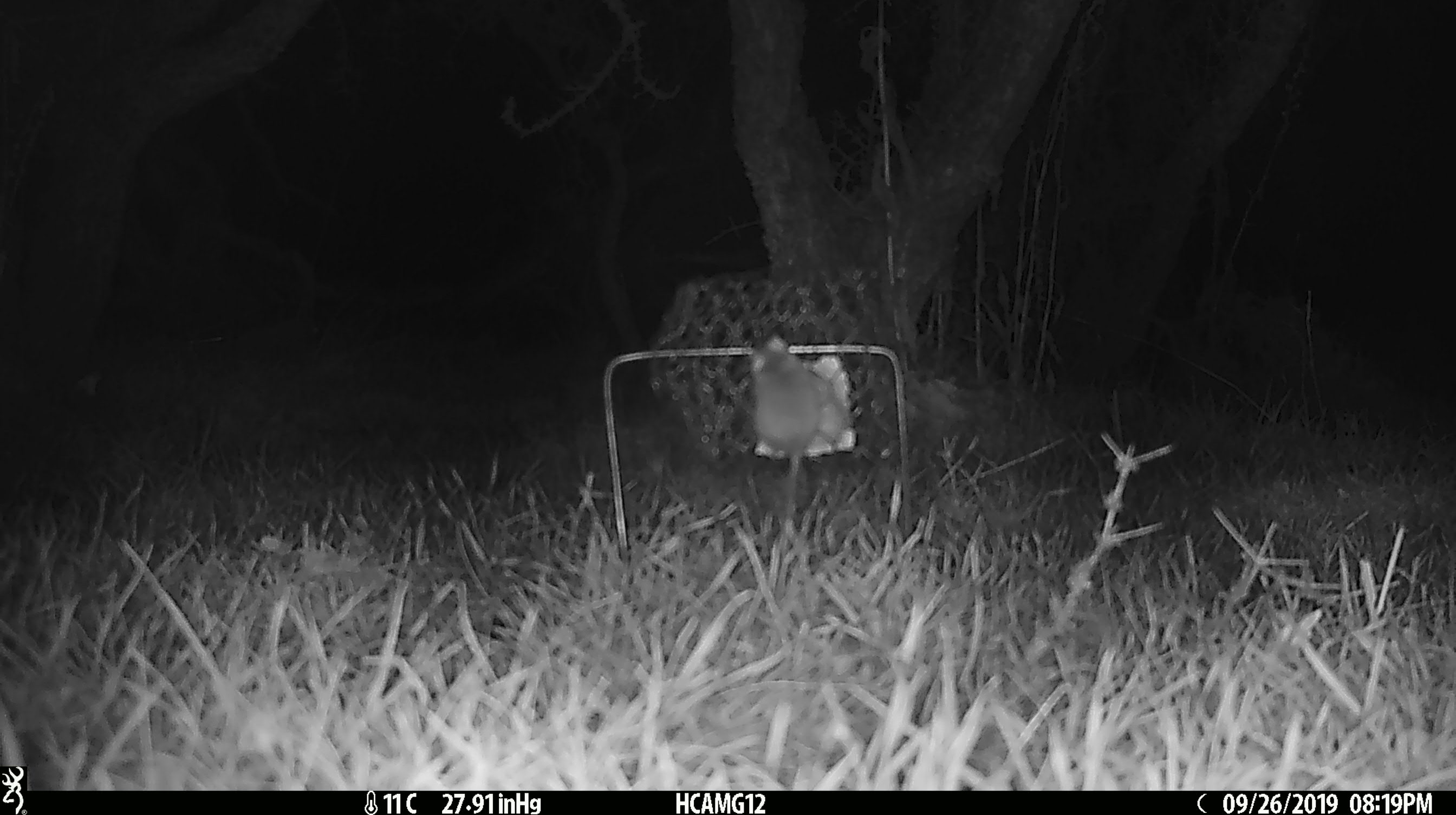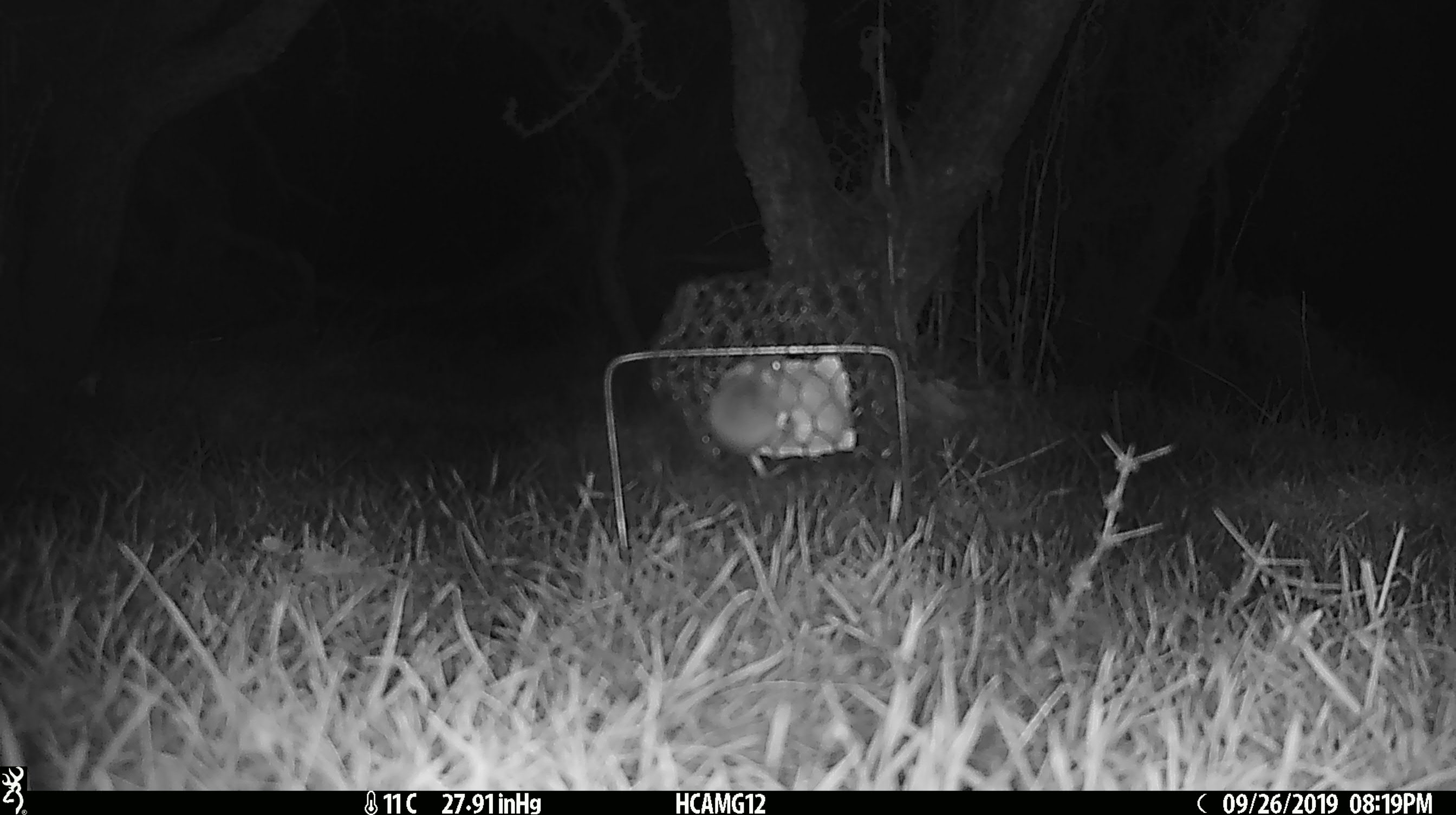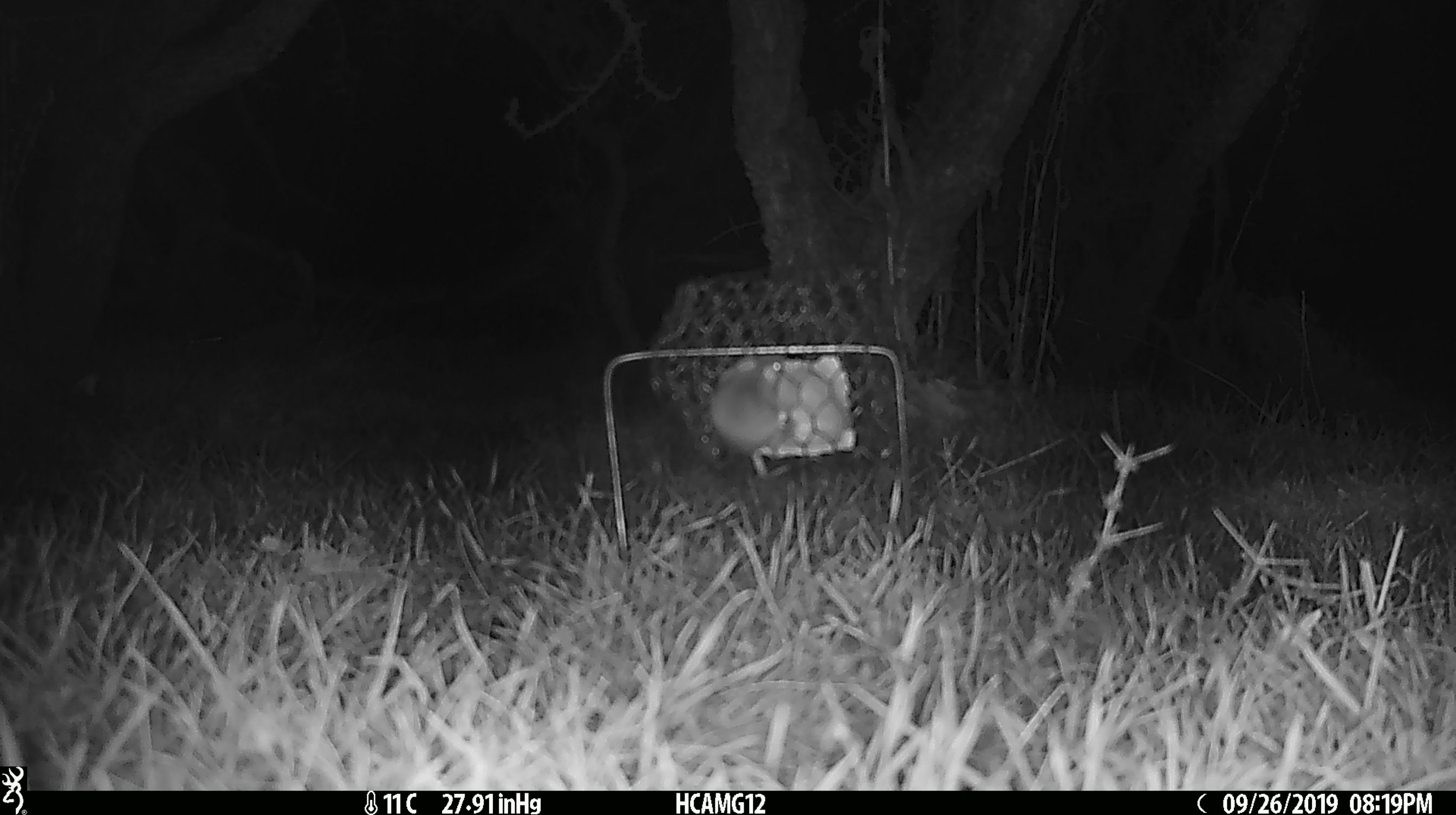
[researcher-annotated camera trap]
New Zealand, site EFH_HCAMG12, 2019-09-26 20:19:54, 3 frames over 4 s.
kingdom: Animalia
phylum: Chordata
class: Mammalia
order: Rodentia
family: Muridae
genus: Mus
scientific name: Mus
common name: mouse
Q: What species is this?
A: Mouse (Mus).